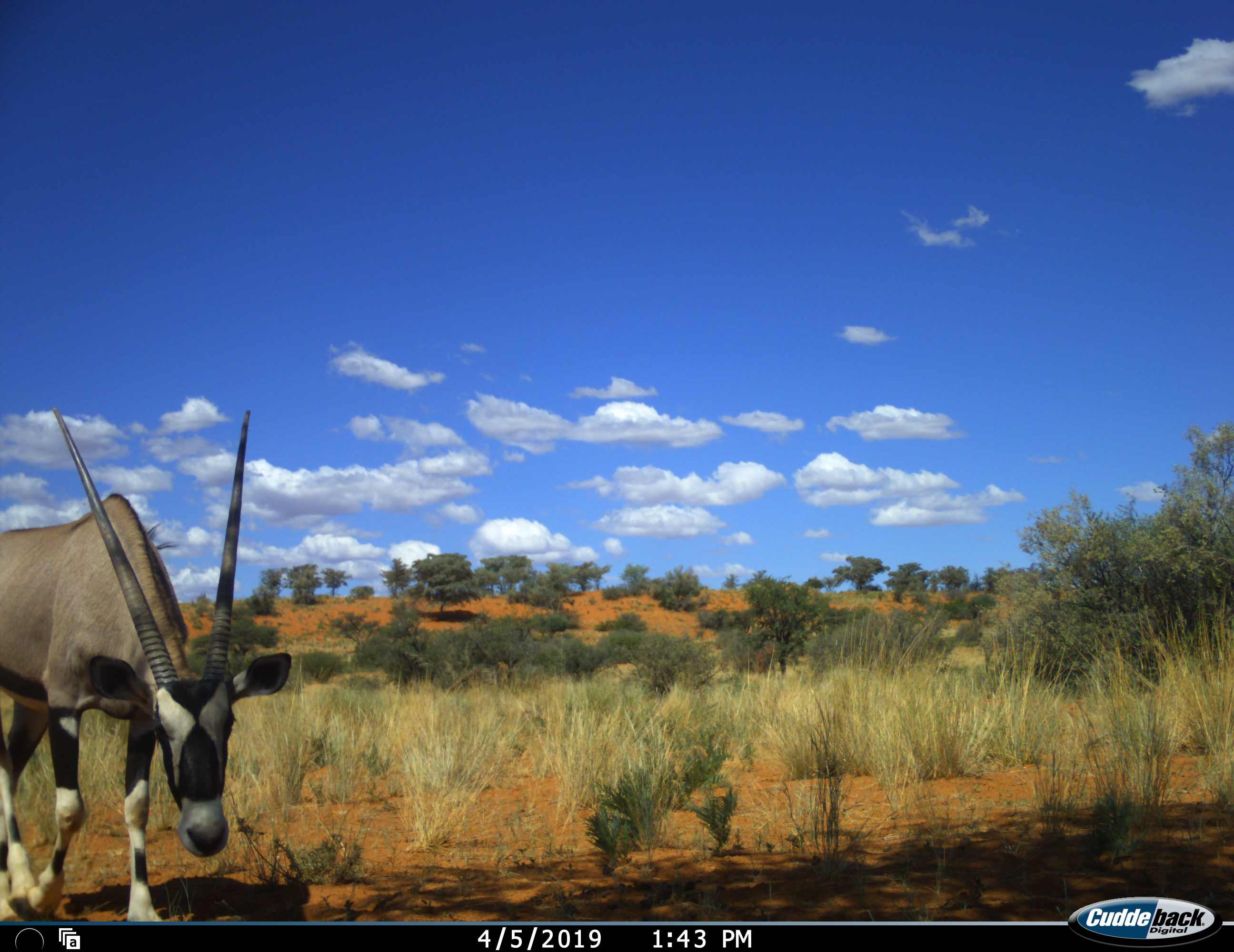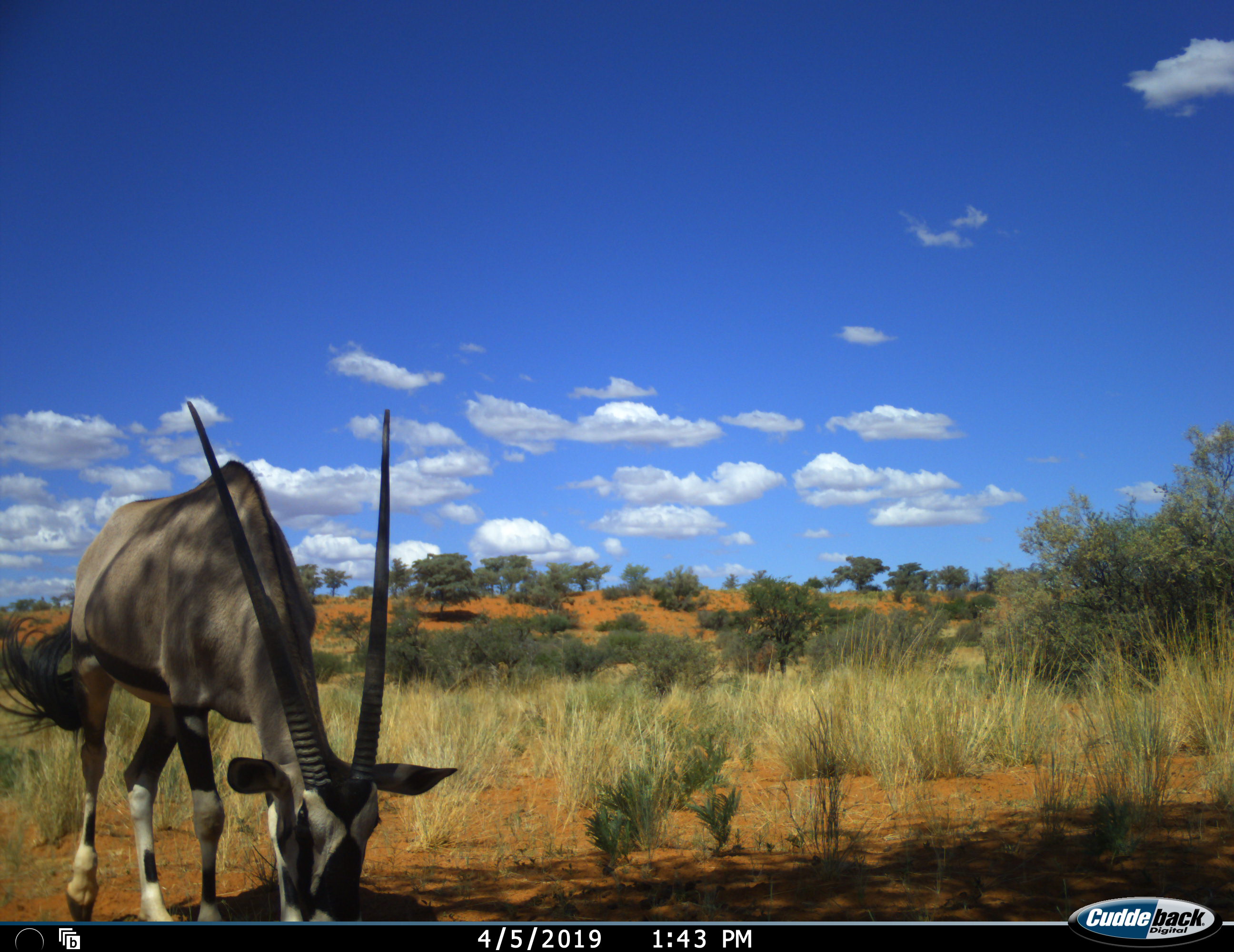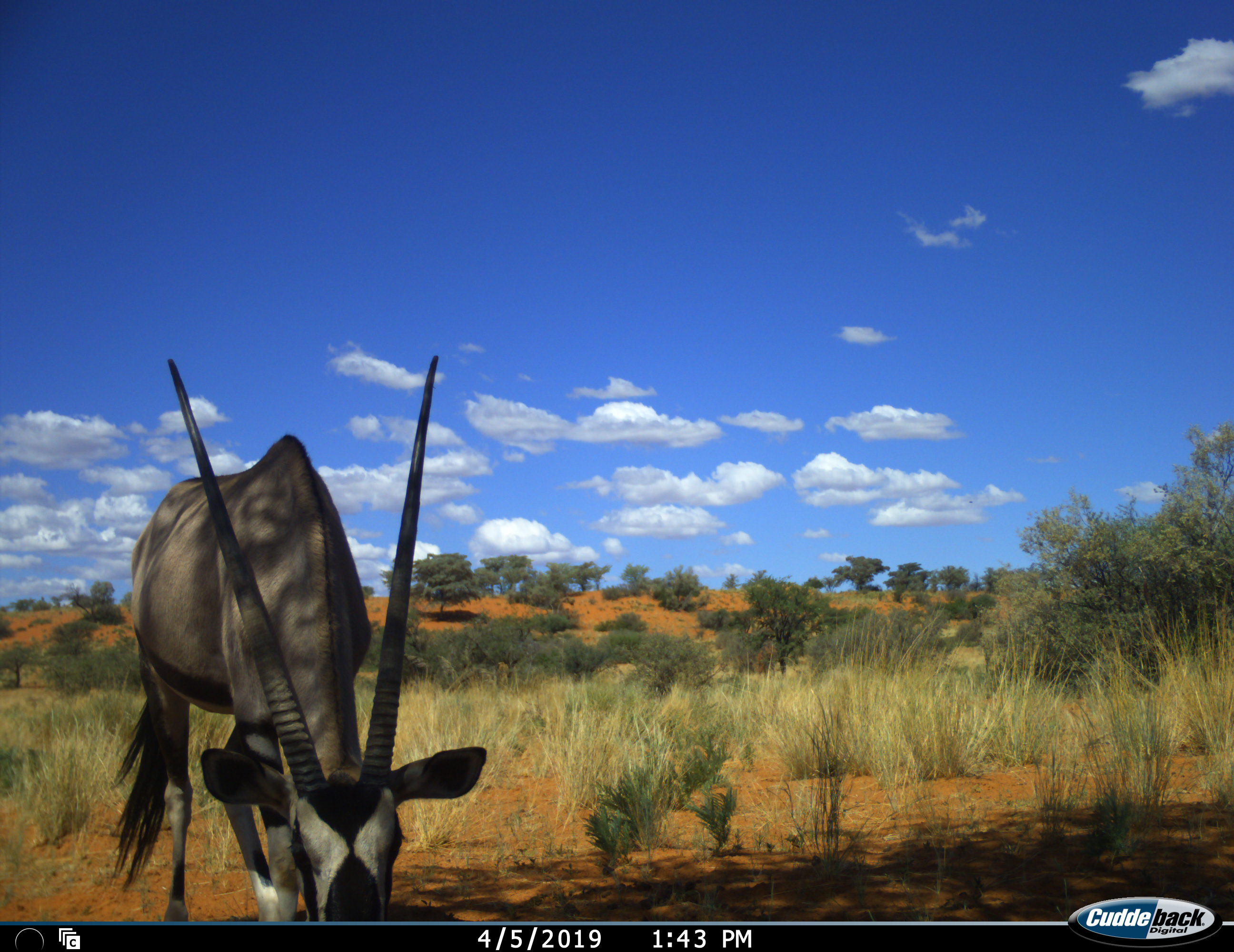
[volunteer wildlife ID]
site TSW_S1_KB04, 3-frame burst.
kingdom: Animalia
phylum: Chordata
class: Mammalia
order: Artiodactyla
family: Bovidae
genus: Oryx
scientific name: Oryx gazella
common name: gemsbok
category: oryx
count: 1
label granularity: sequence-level